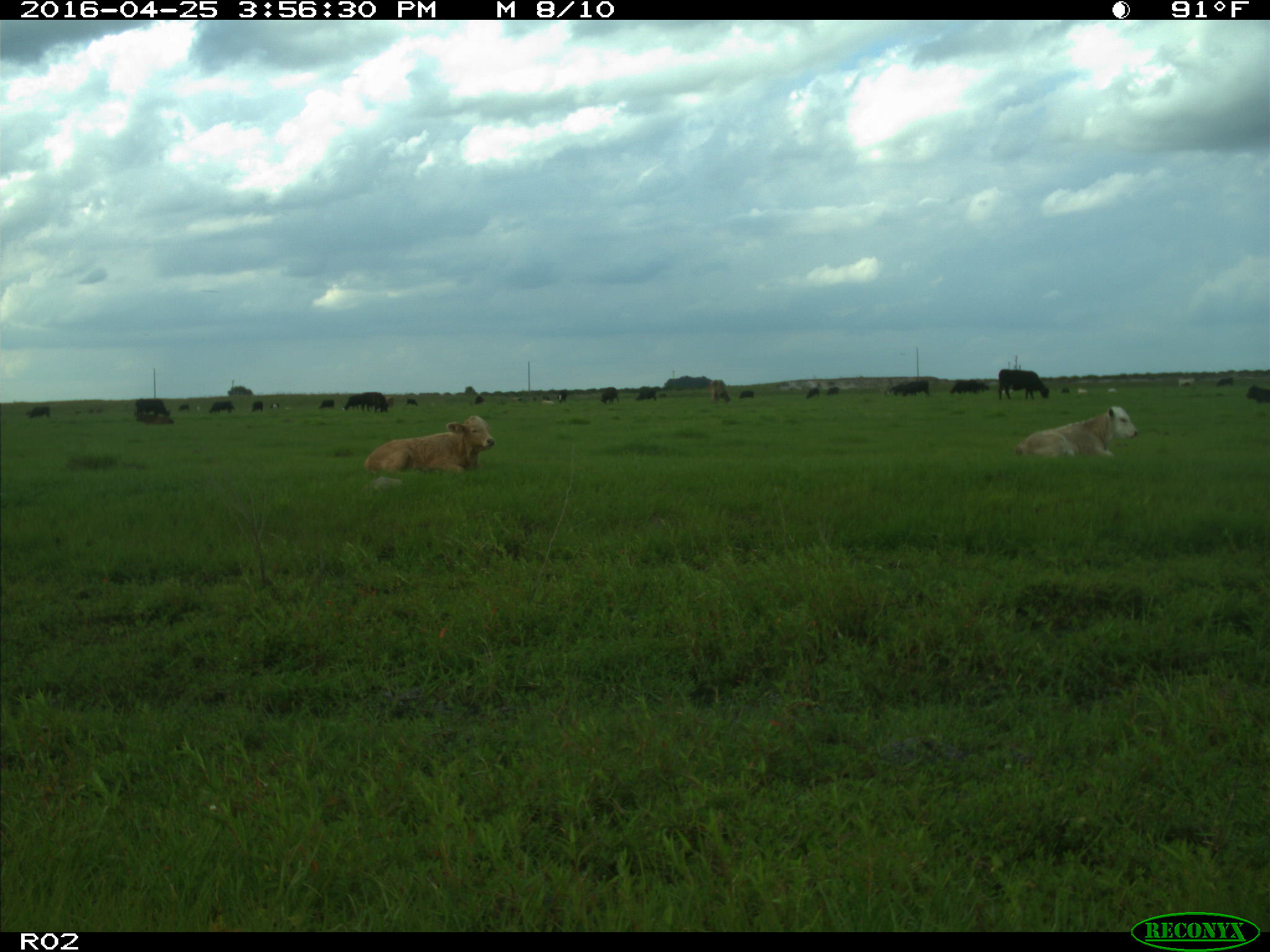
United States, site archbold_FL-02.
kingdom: Animalia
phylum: Chordata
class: Mammalia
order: Artiodactyla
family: Bovidae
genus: Bos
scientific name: Bos taurus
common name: domestic cow